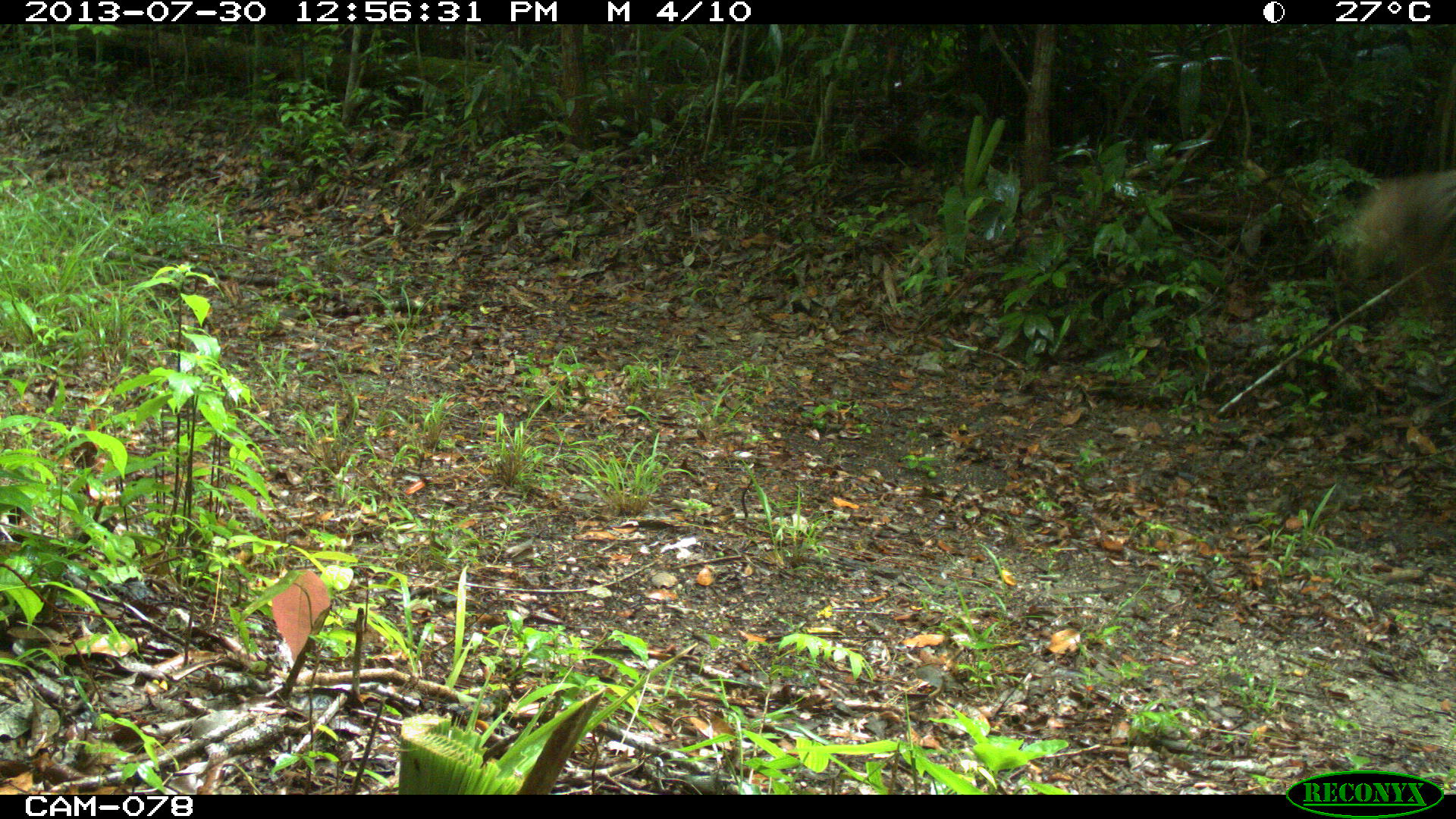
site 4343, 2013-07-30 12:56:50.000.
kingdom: Animalia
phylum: Chordata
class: Mammalia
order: Perissodactyla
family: Equidae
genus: Equus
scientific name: Equus ferus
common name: wild horse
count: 2